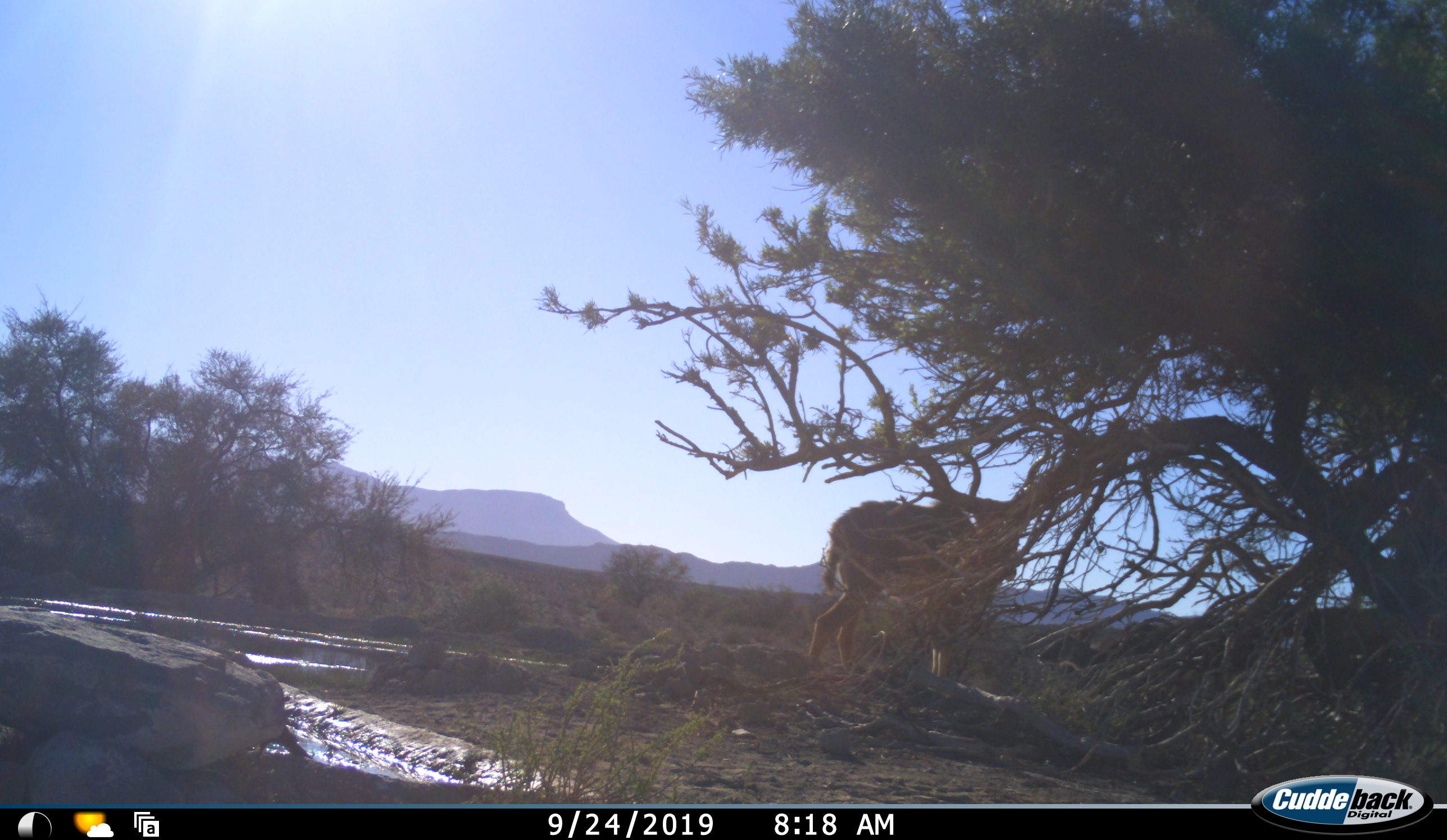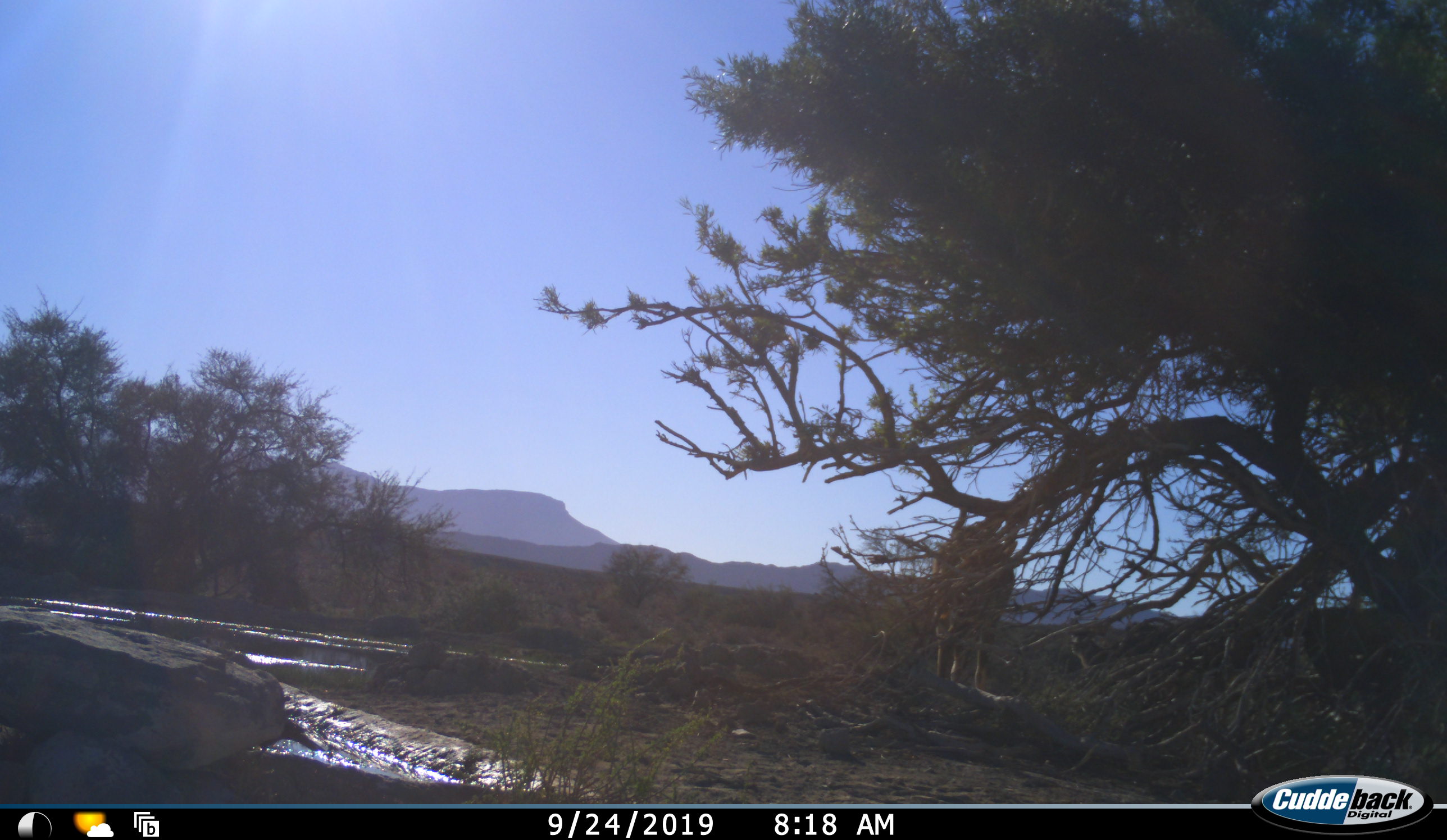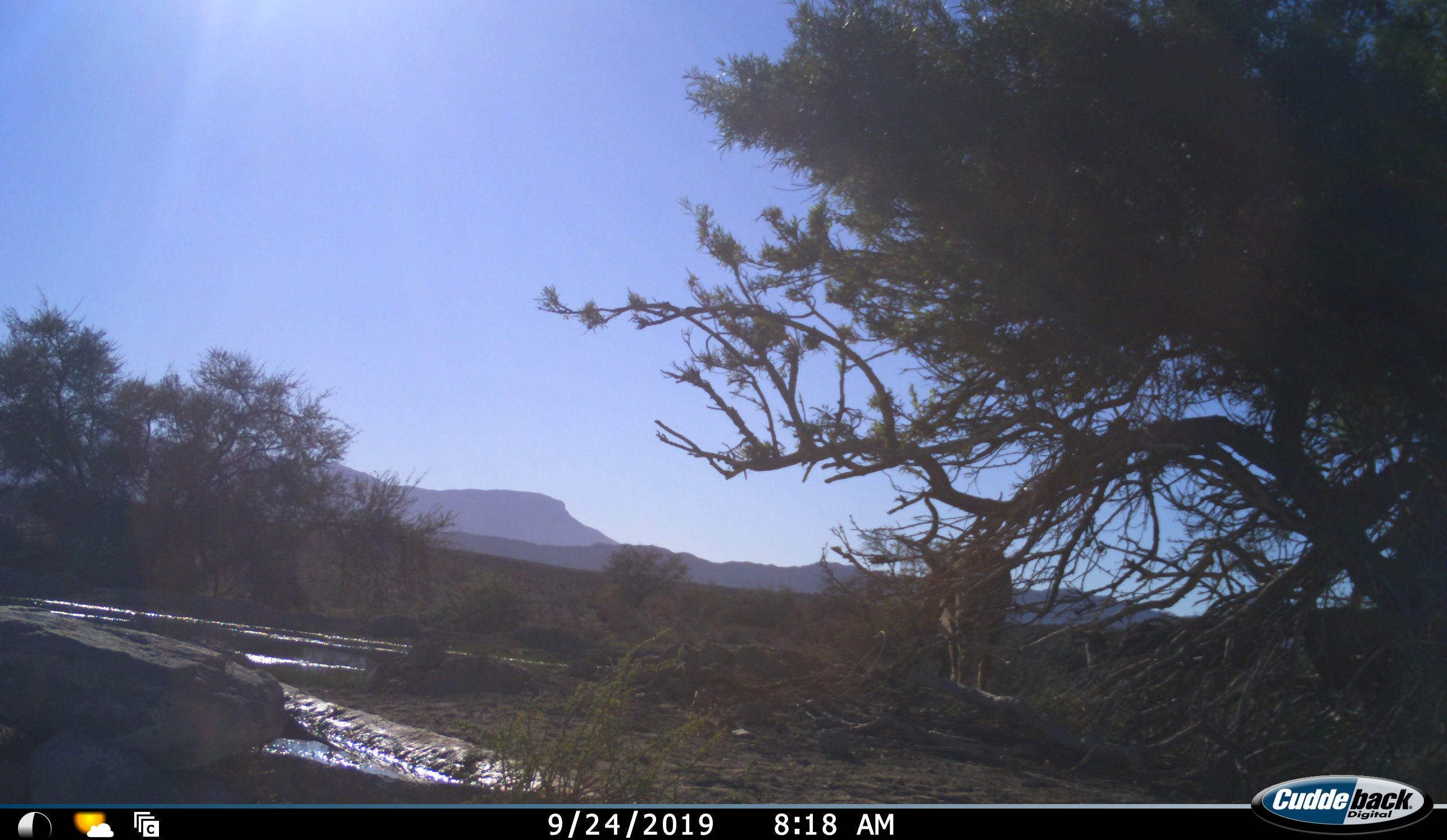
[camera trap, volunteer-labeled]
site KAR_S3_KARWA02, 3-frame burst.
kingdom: Animalia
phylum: Chordata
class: Mammalia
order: Artiodactyla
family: Bovidae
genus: Tragelaphus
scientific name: Tragelaphus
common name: kudu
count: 2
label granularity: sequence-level